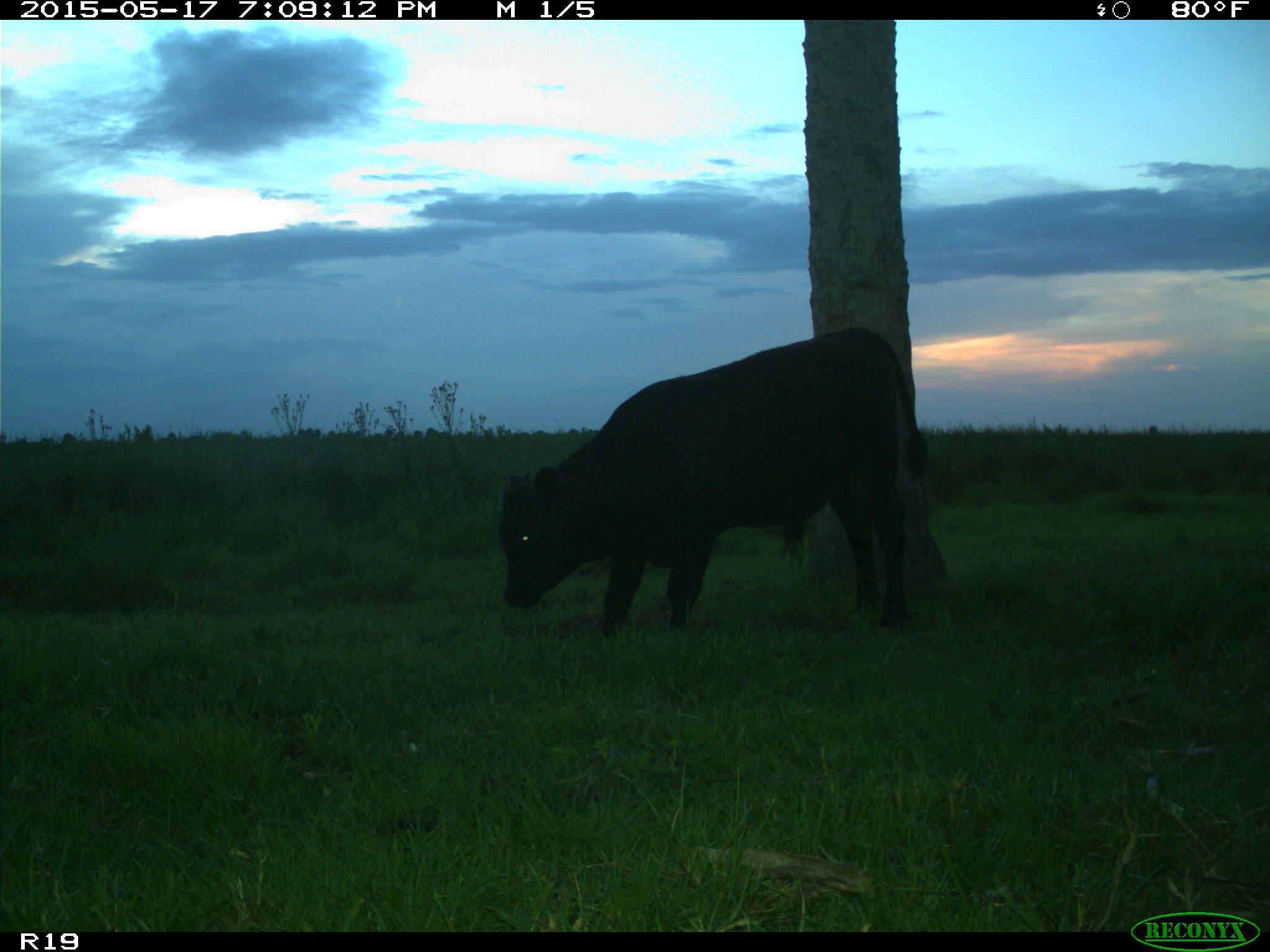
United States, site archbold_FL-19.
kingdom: Animalia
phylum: Chordata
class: Mammalia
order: Artiodactyla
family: Bovidae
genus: Bos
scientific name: Bos taurus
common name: domestic cow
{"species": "Bos taurus (domestic cow)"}